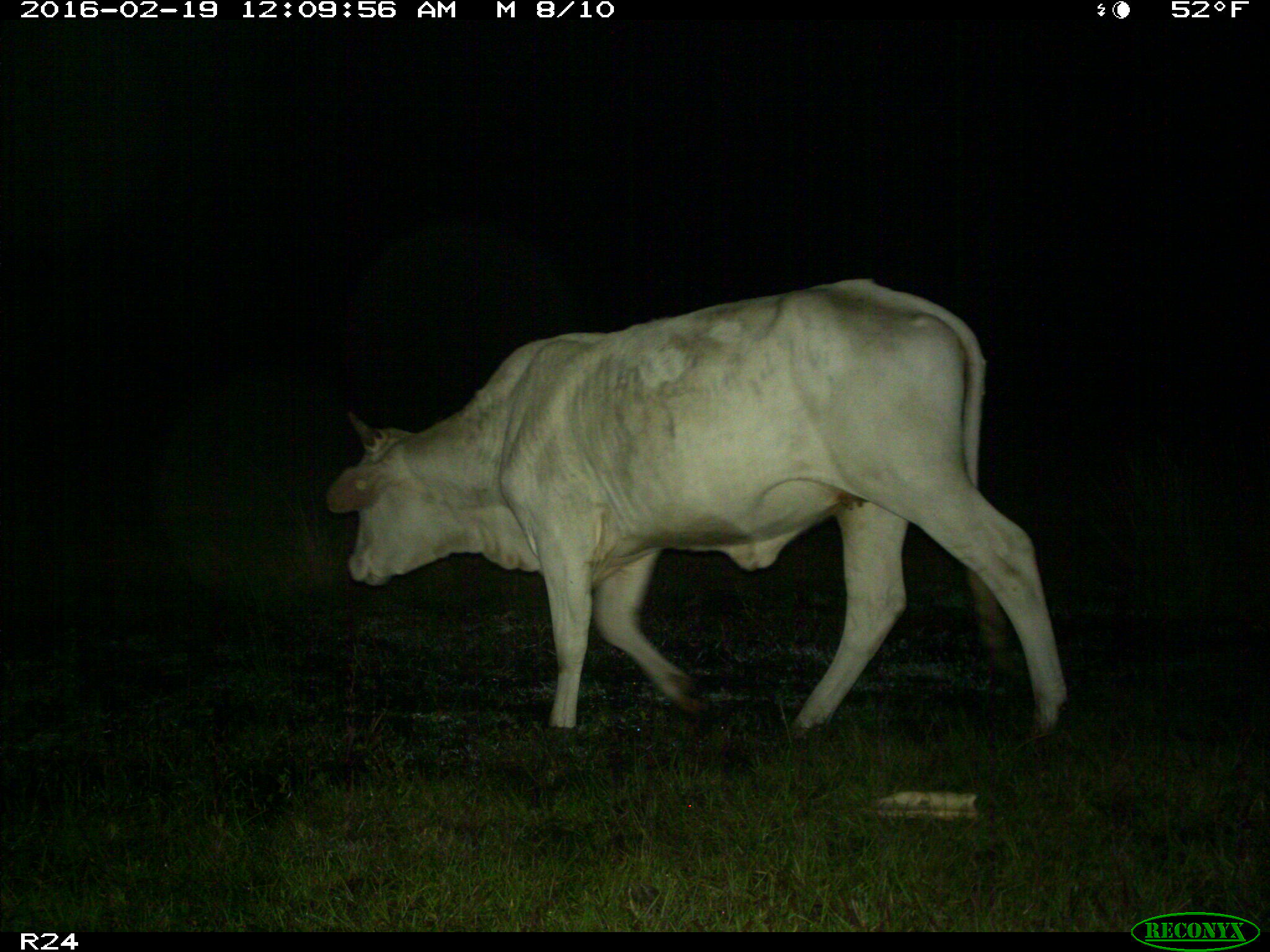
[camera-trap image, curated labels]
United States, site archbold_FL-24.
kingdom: Animalia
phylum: Chordata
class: Mammalia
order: Artiodactyla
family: Bovidae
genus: Bos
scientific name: Bos taurus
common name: domestic cow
Bos taurus (domestic cow).